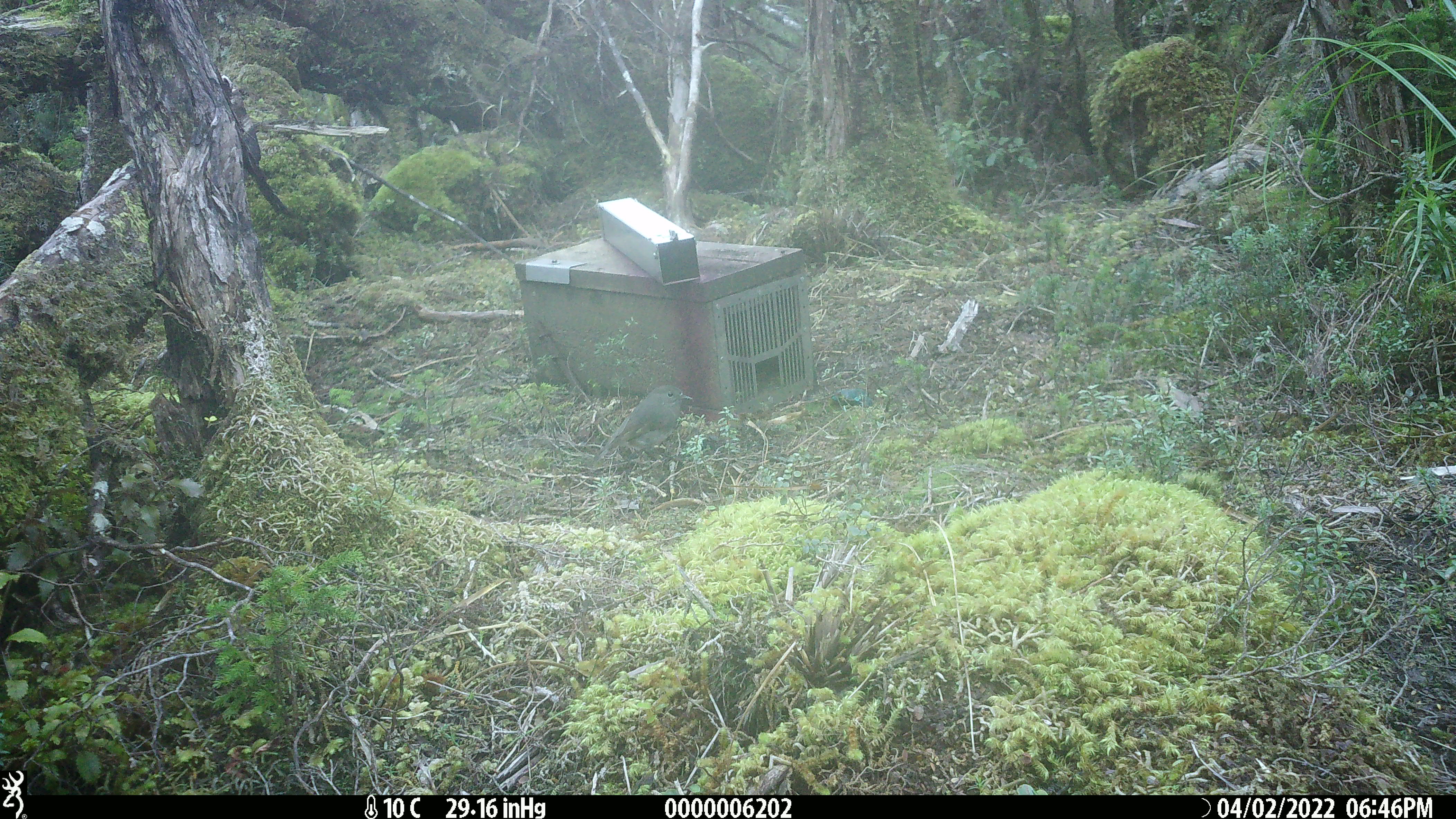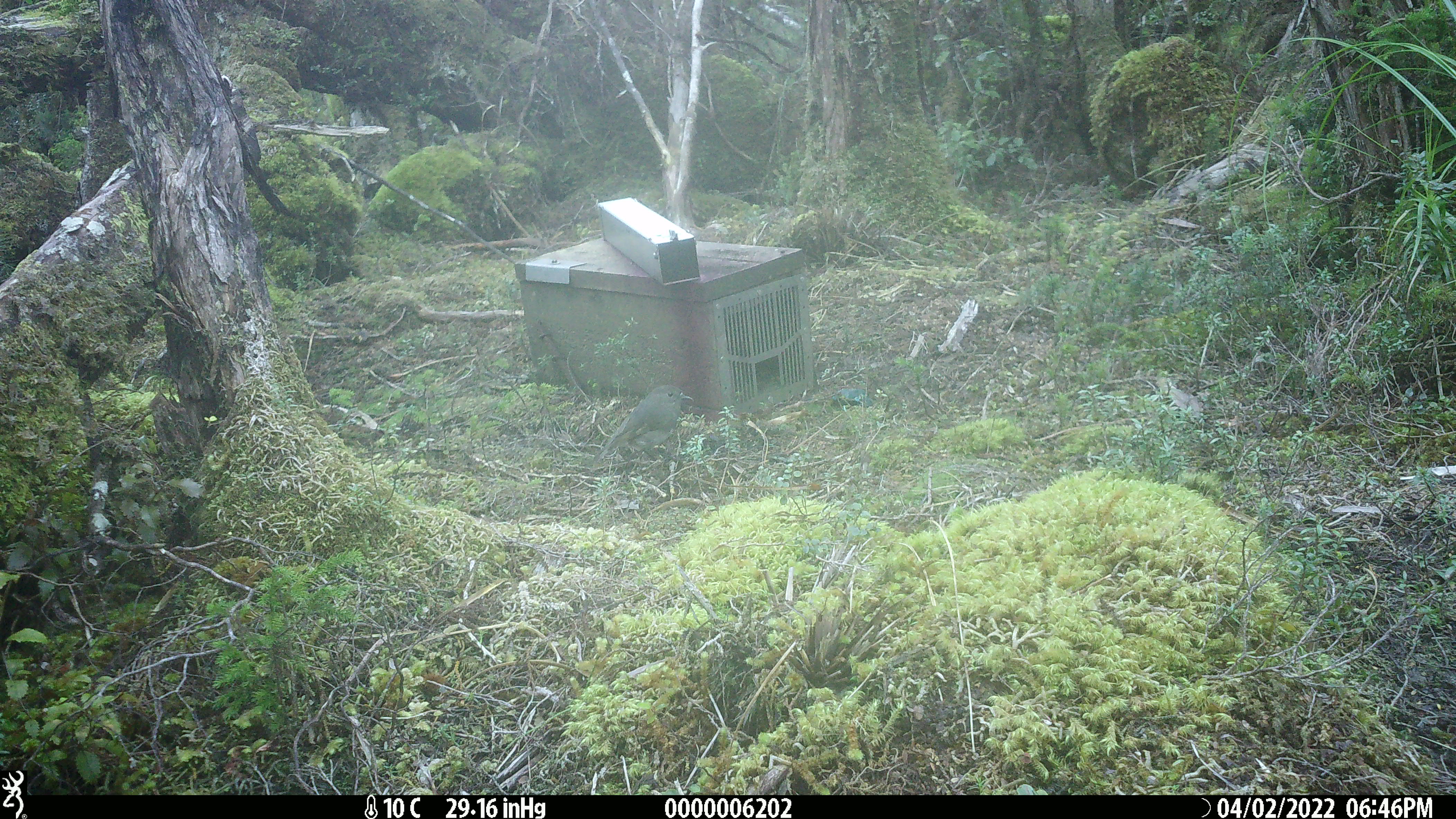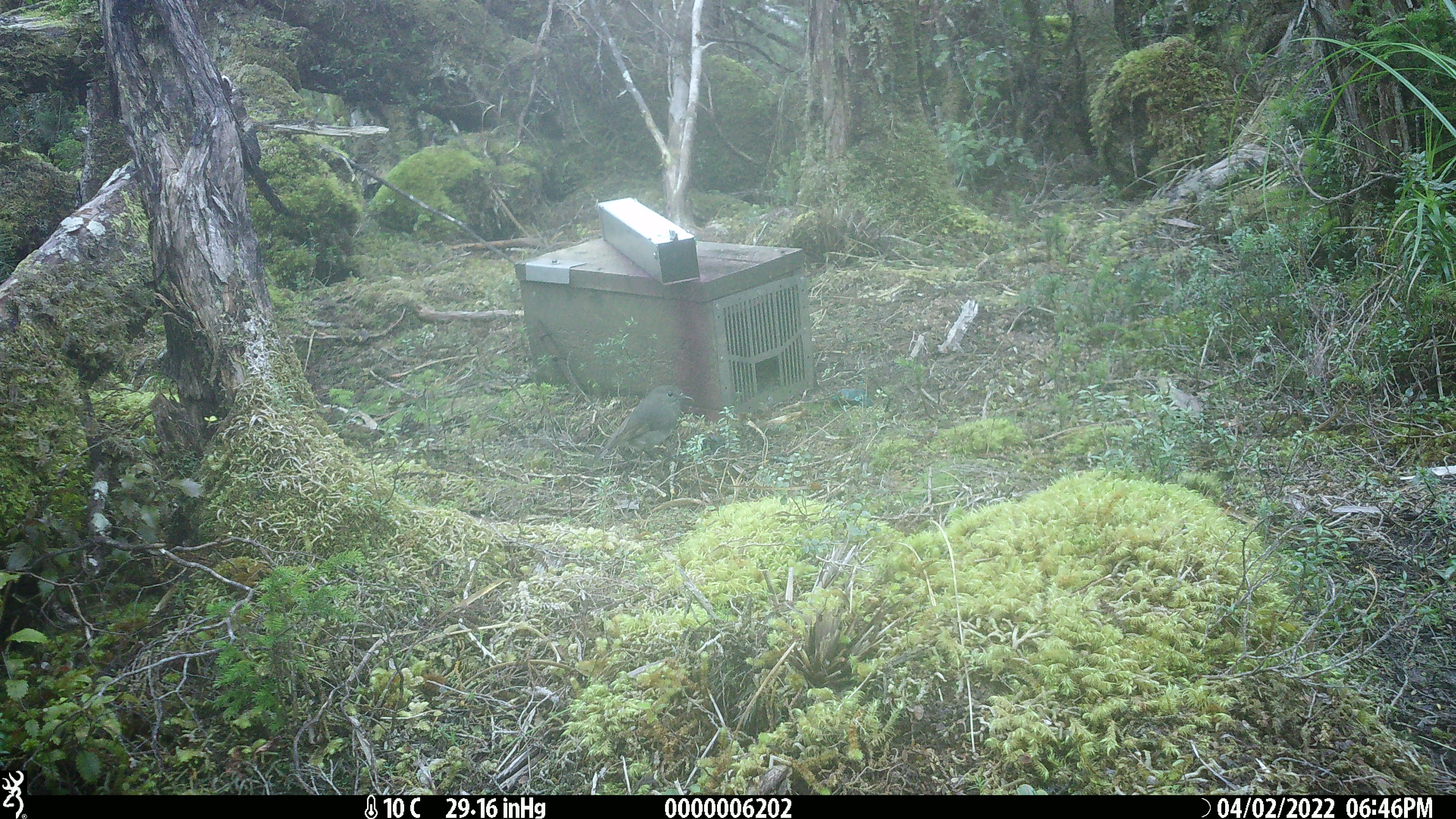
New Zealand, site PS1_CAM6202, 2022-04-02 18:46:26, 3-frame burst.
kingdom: Animalia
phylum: Chordata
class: Aves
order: Passeriformes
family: Petroicidae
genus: Petroica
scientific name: Petroica australis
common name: new zealand robin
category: robin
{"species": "robin (new zealand robin) (Petroica australis)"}